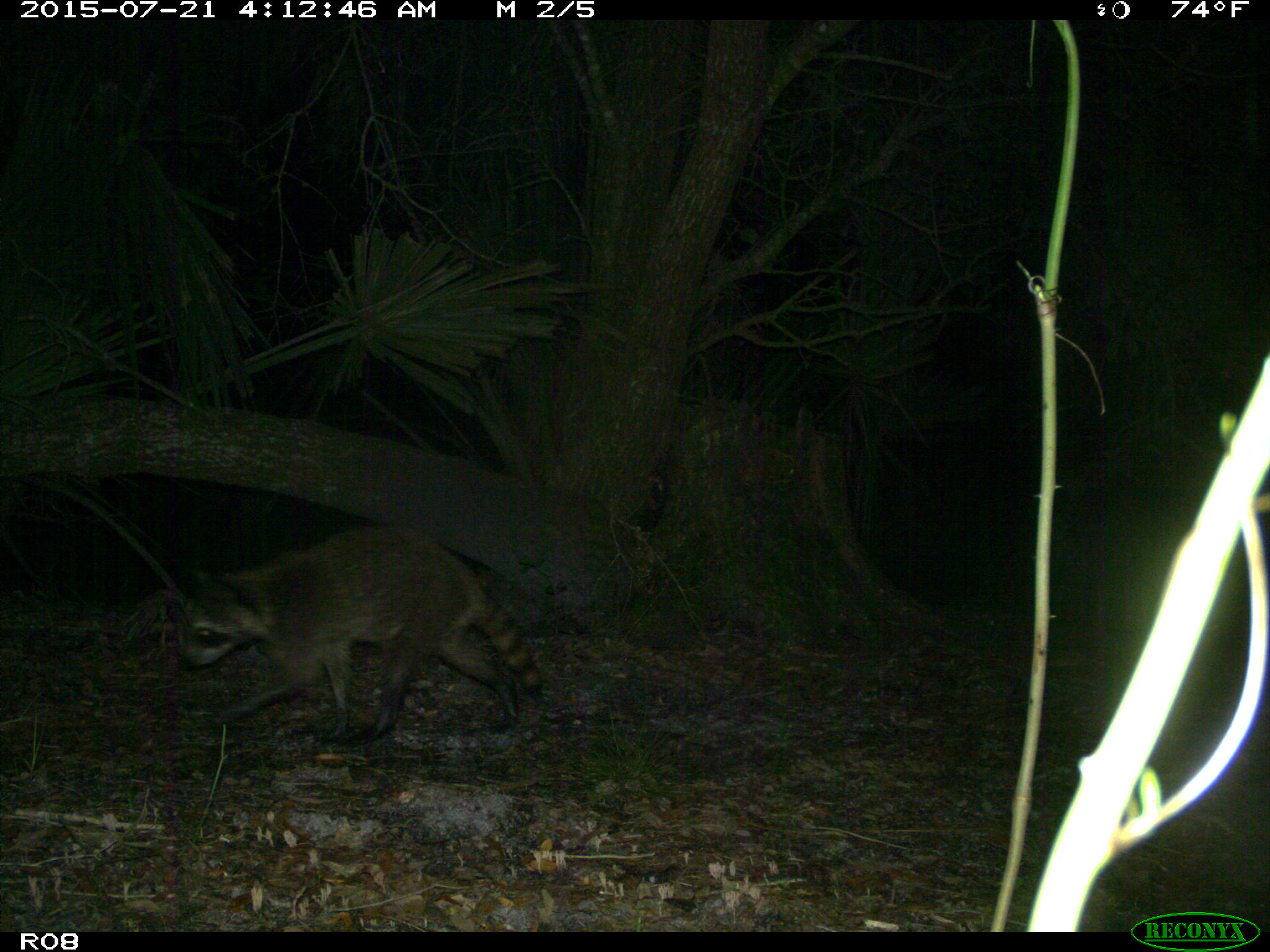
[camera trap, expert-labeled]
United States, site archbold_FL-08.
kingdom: Animalia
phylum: Chordata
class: Mammalia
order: Carnivora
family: Procyonidae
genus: Procyon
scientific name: Procyon lotor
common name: common raccoon